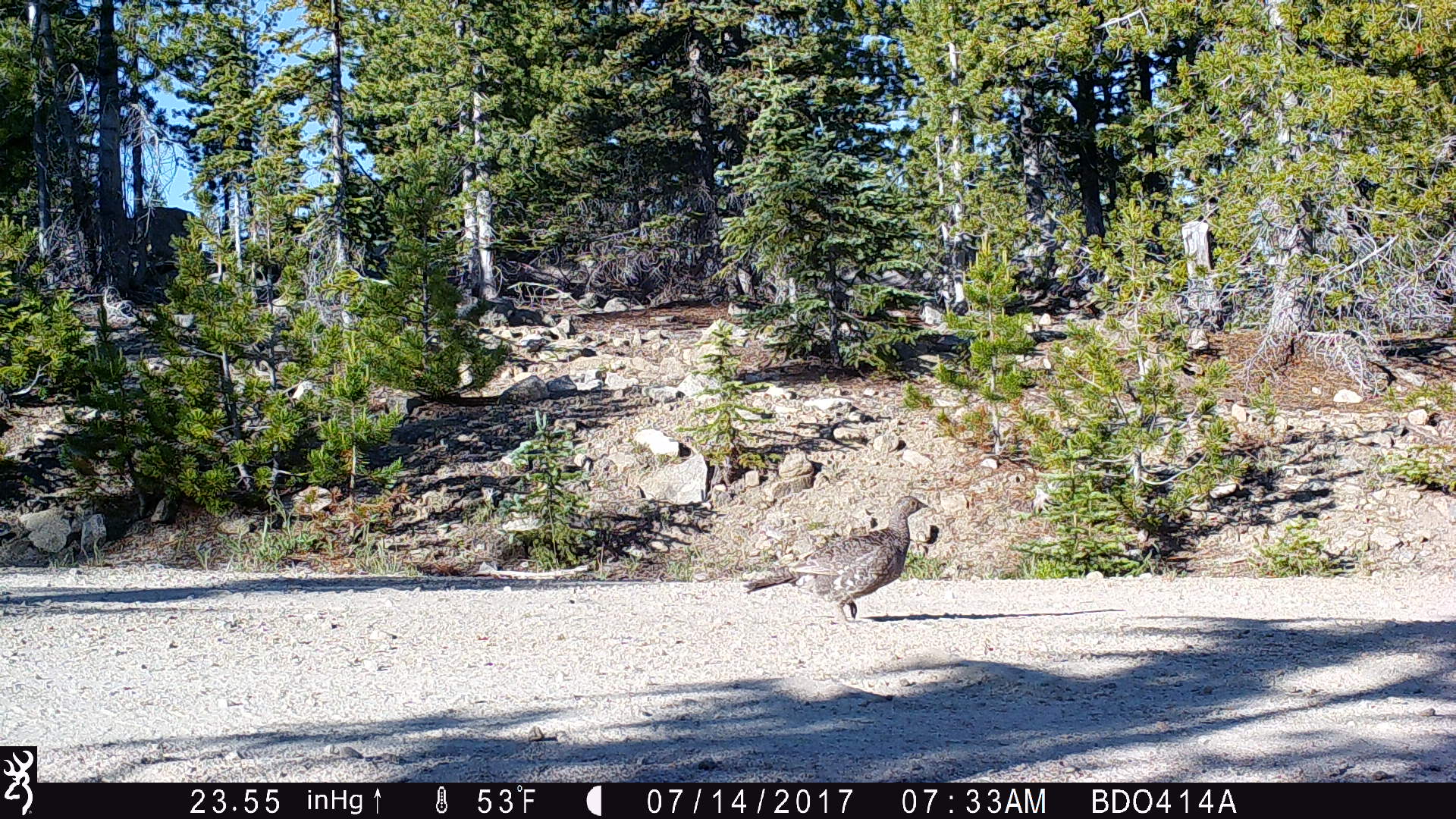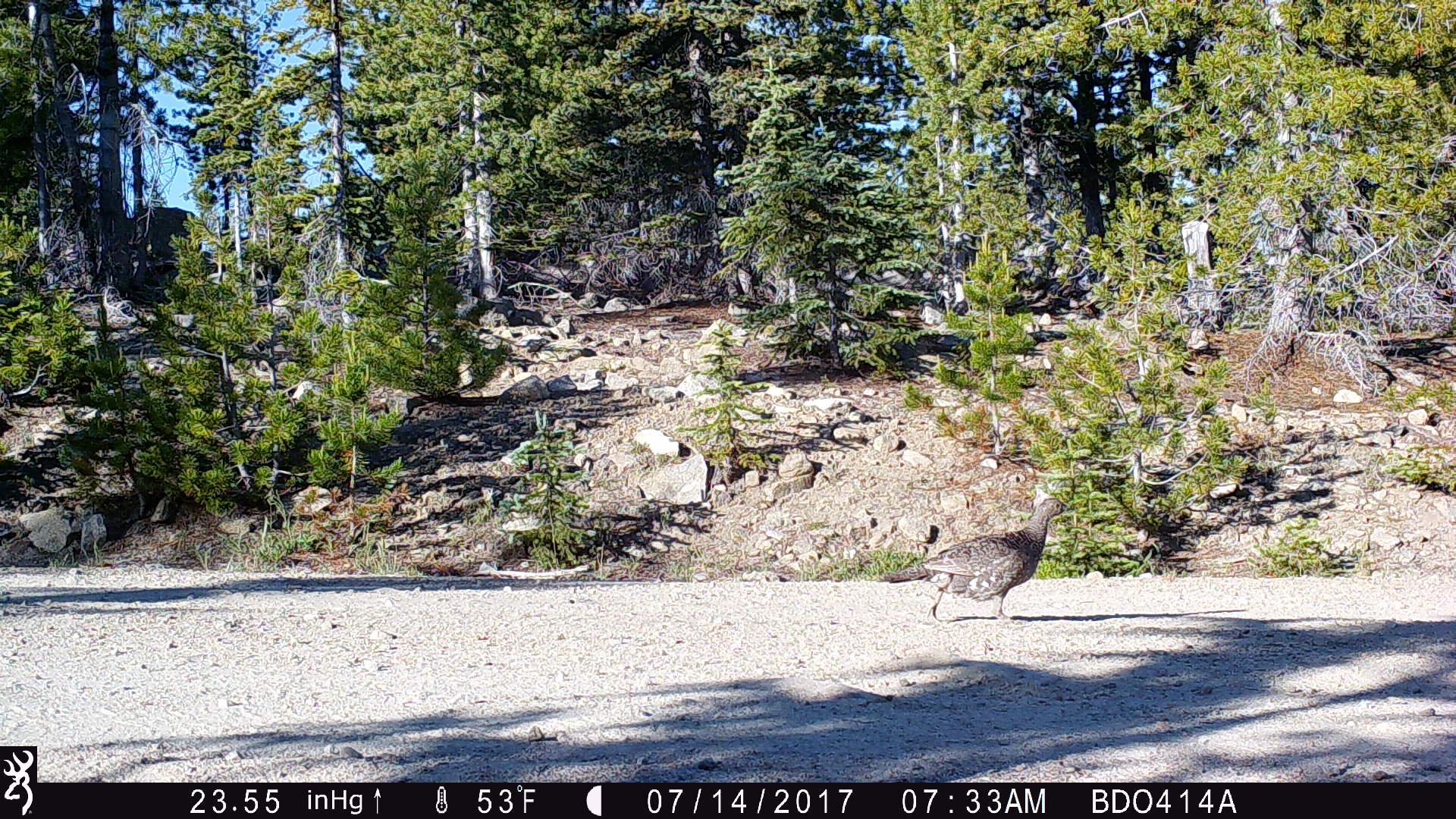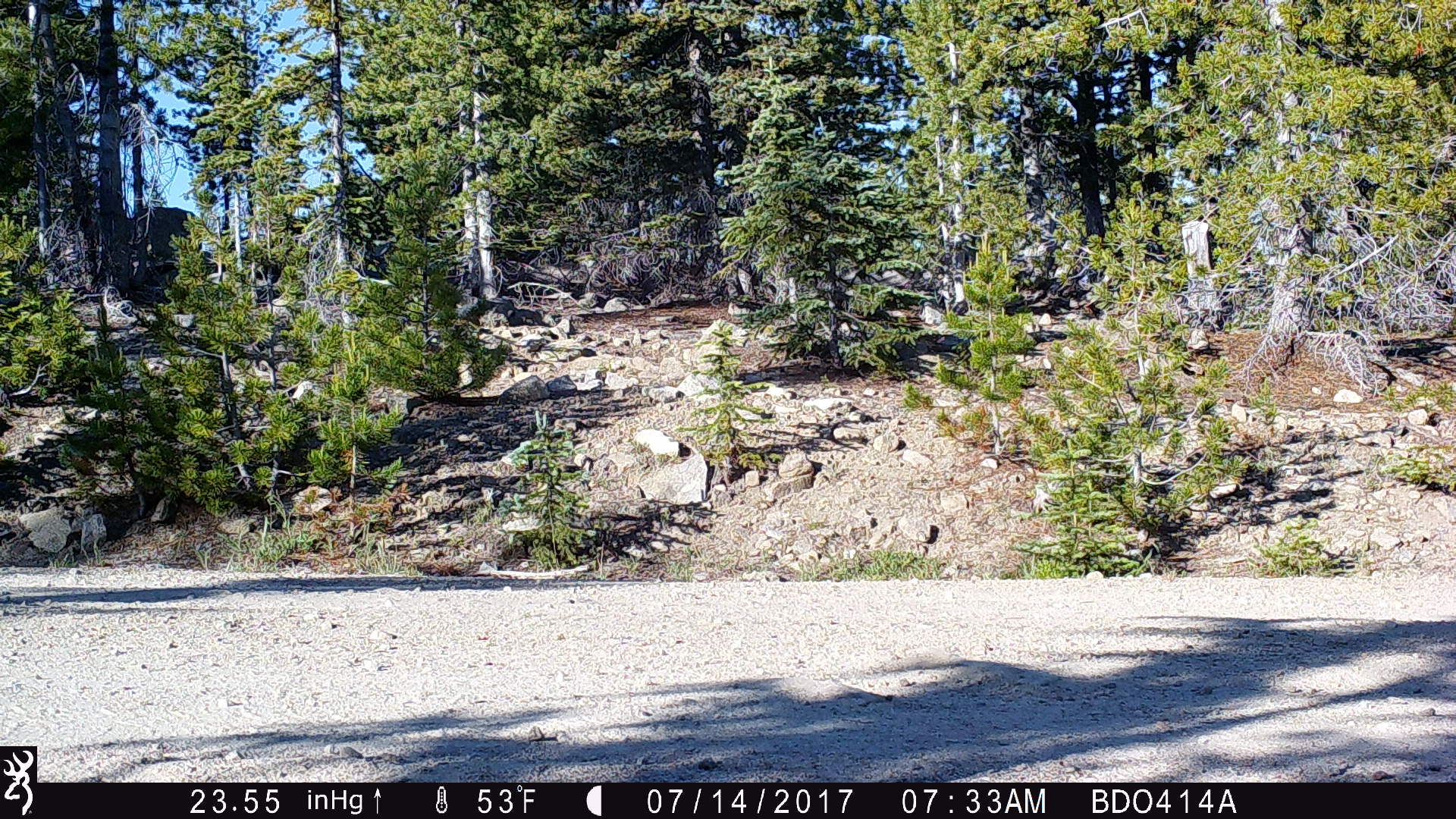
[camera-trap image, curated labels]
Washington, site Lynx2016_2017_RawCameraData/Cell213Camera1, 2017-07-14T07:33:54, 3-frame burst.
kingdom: Animalia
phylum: Chordata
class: Aves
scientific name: Aves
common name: birds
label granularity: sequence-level